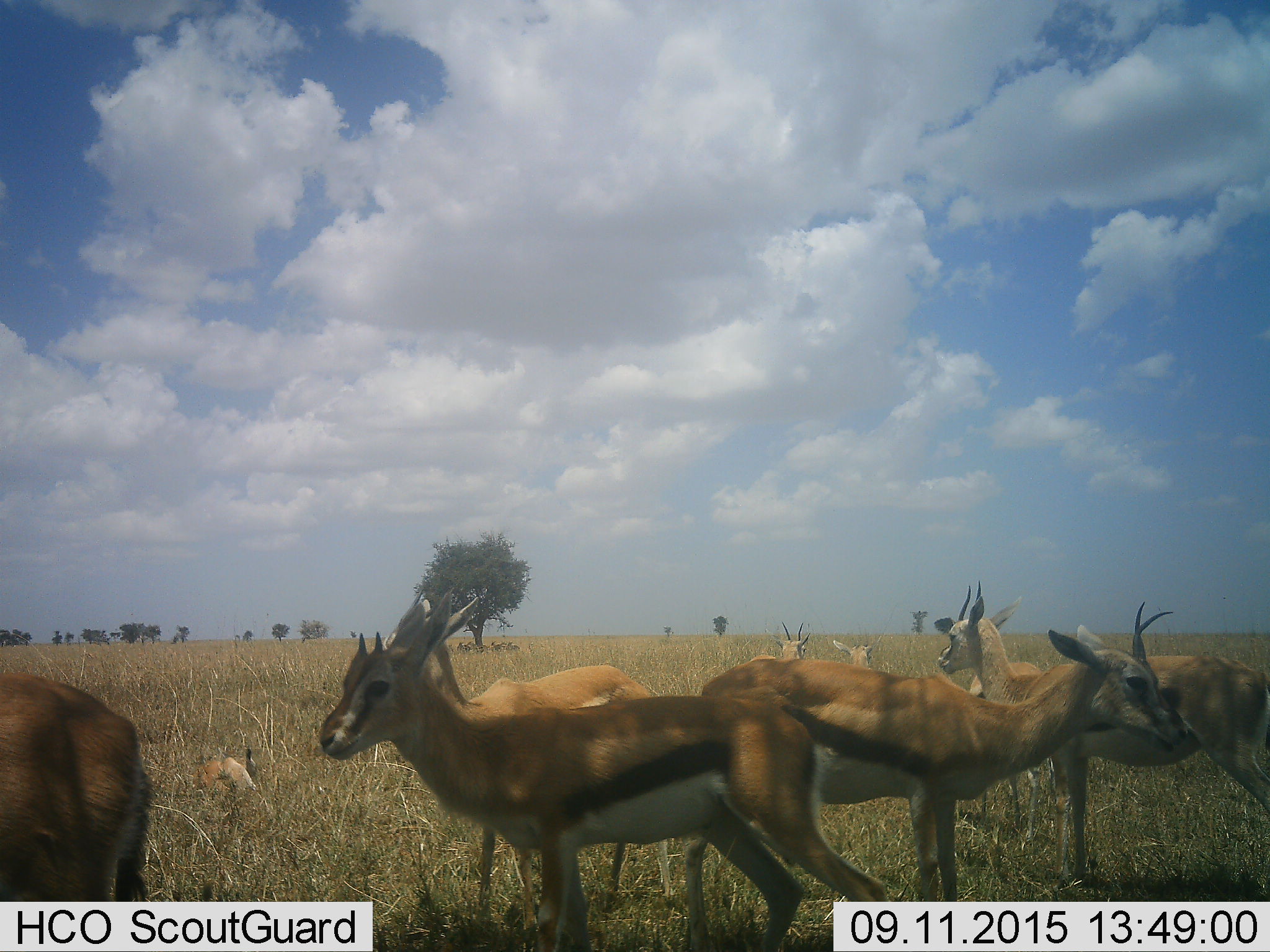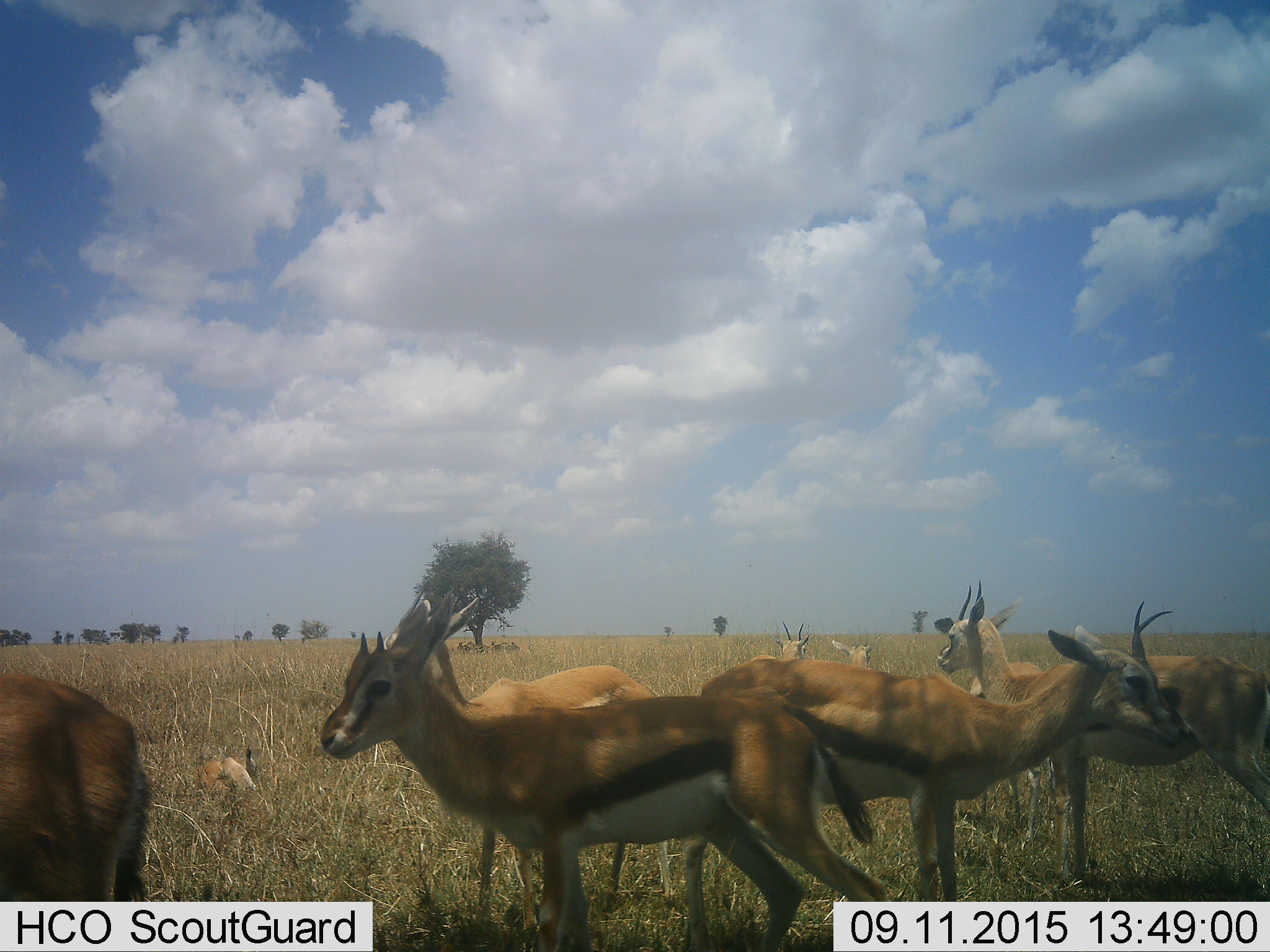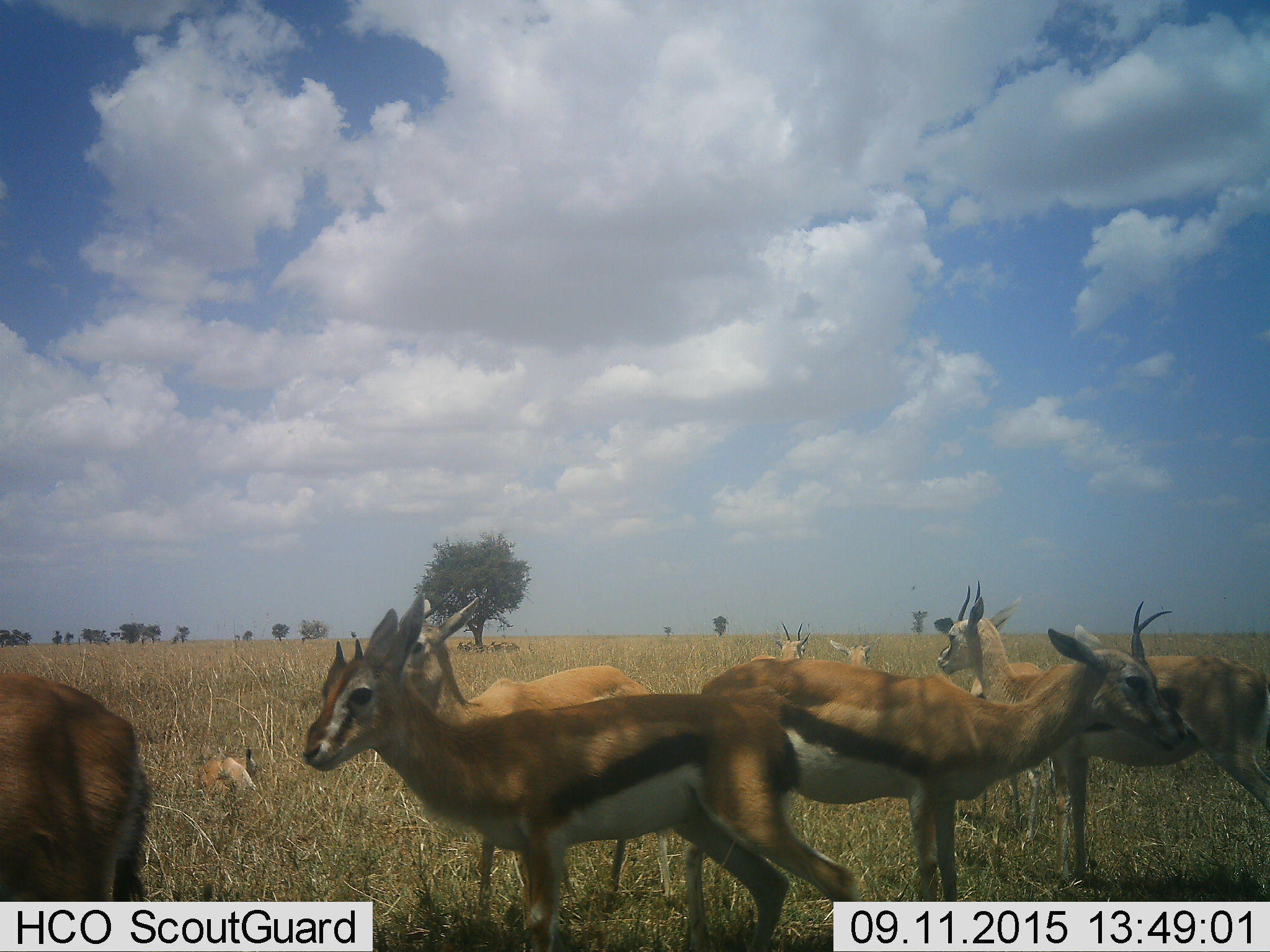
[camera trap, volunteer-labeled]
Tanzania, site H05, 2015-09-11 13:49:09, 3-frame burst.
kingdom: Animalia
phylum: Chordata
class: Mammalia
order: Artiodactyla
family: Bovidae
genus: Eudorcas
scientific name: Eudorcas thomsonii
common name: thomson's gazelle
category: gazellethomsons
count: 9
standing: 80%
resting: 60%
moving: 50%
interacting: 10%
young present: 40%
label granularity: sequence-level